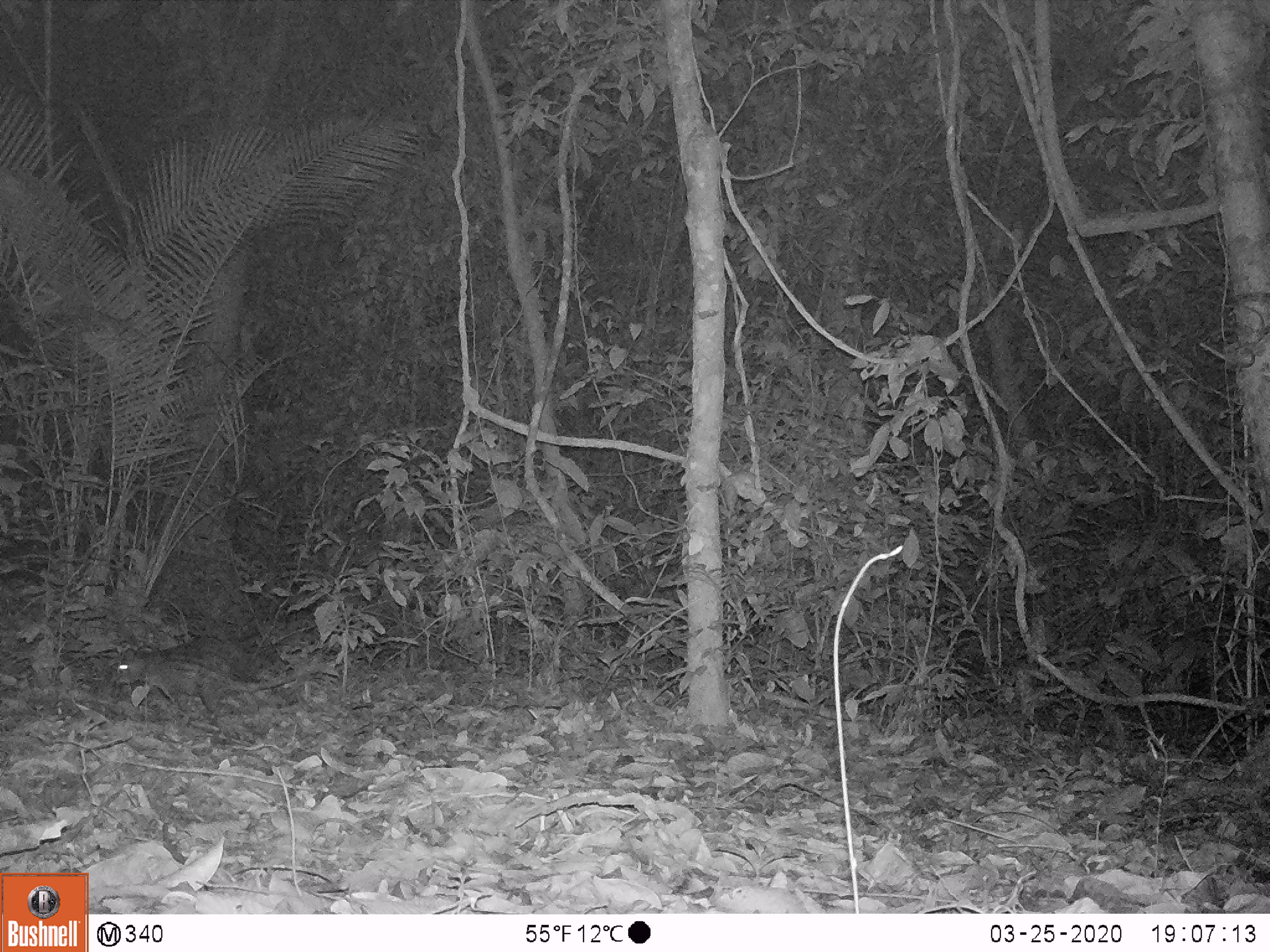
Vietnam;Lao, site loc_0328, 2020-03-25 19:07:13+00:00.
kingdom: Animalia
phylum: Chordata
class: Mammalia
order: Rodentia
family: Hystricidae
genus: Atherurus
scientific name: Atherurus macrourus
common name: asiatic brush-tailed porcupine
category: asiatic brush tailed porcupine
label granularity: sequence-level